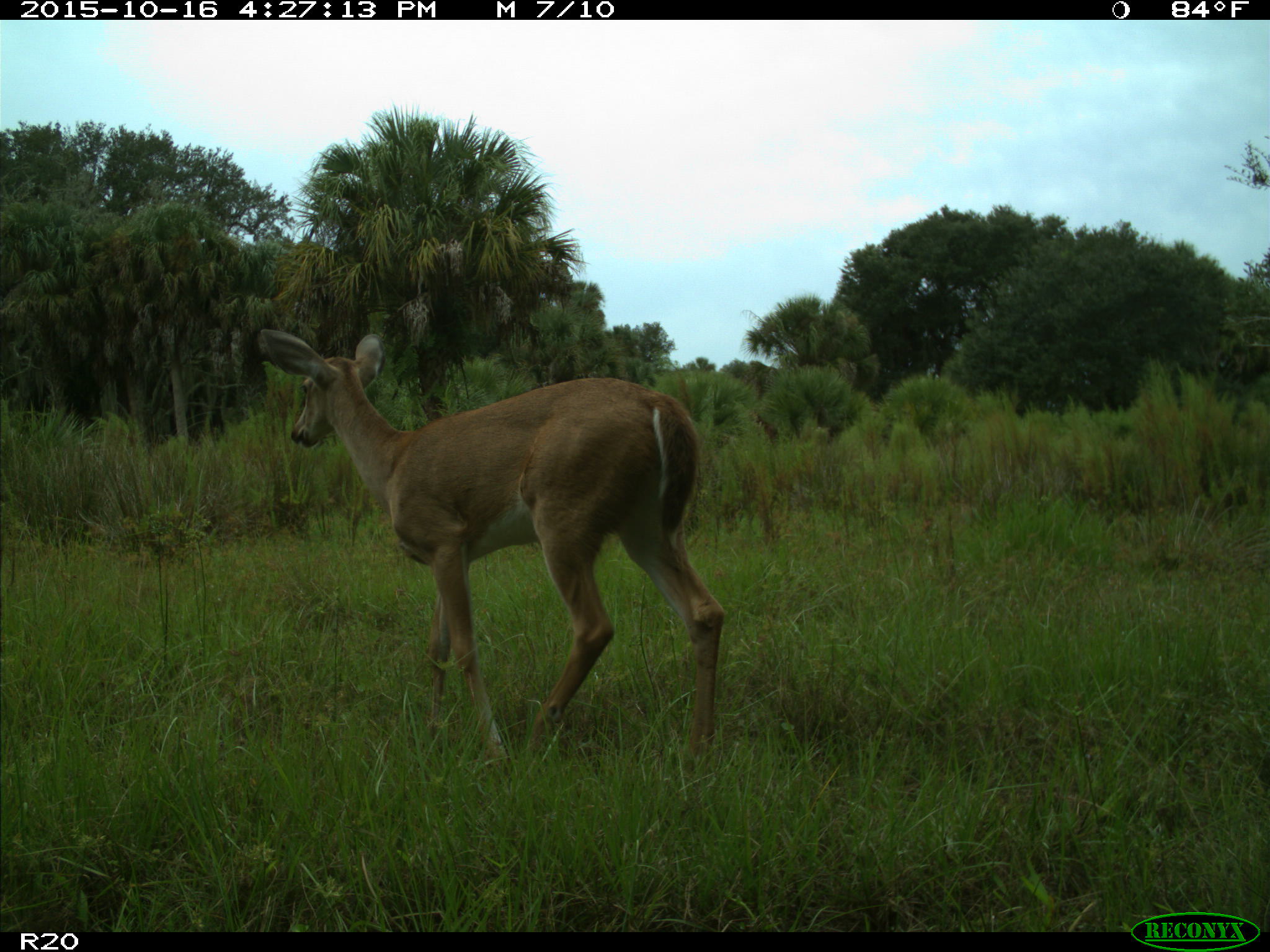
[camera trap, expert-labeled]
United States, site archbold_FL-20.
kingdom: Animalia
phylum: Chordata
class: Mammalia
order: Artiodactyla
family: Cervidae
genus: Odocoileus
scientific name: Odocoileus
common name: deer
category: unidentified deer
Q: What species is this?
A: Unidentified deer (deer) (Odocoileus).